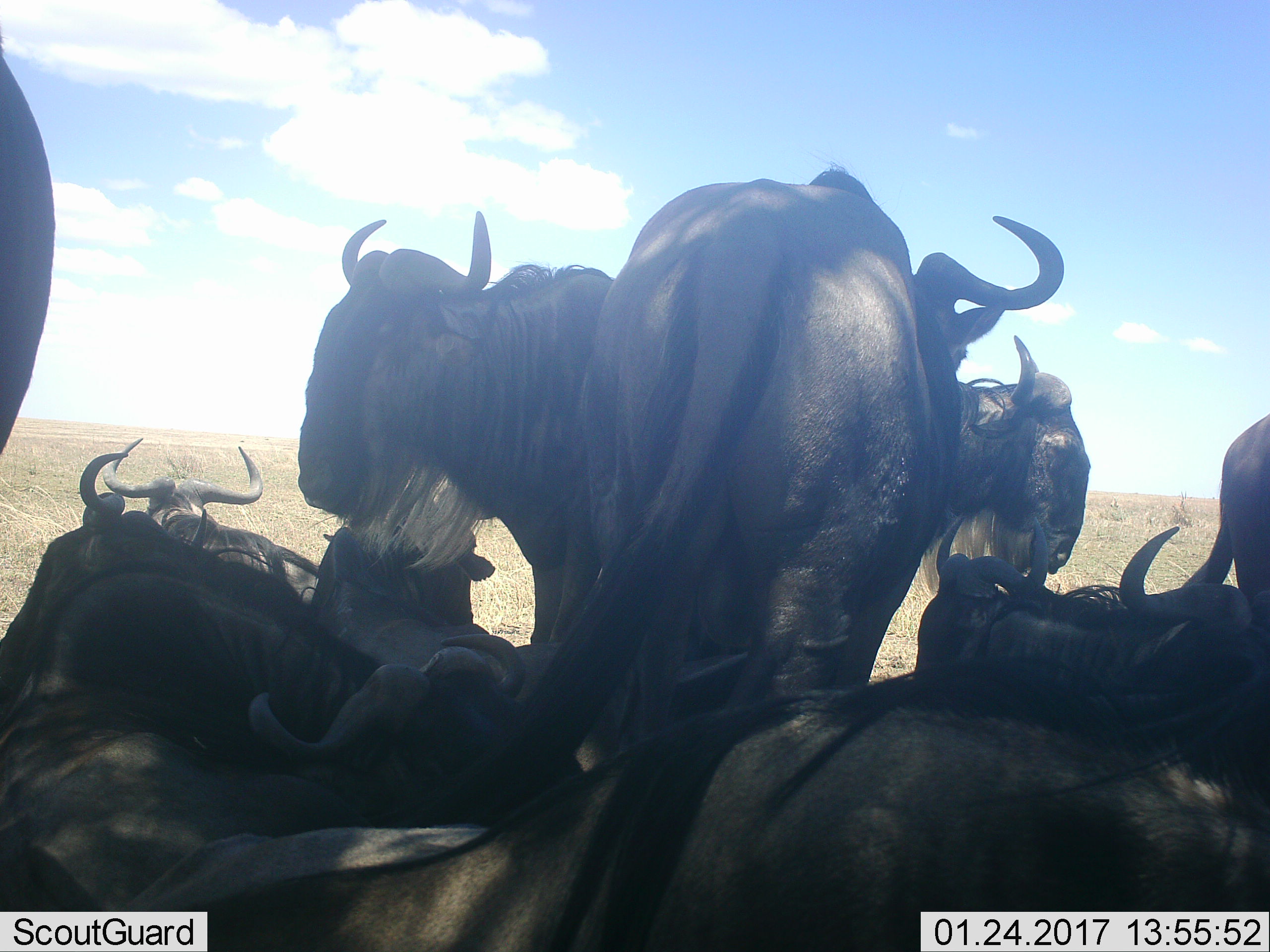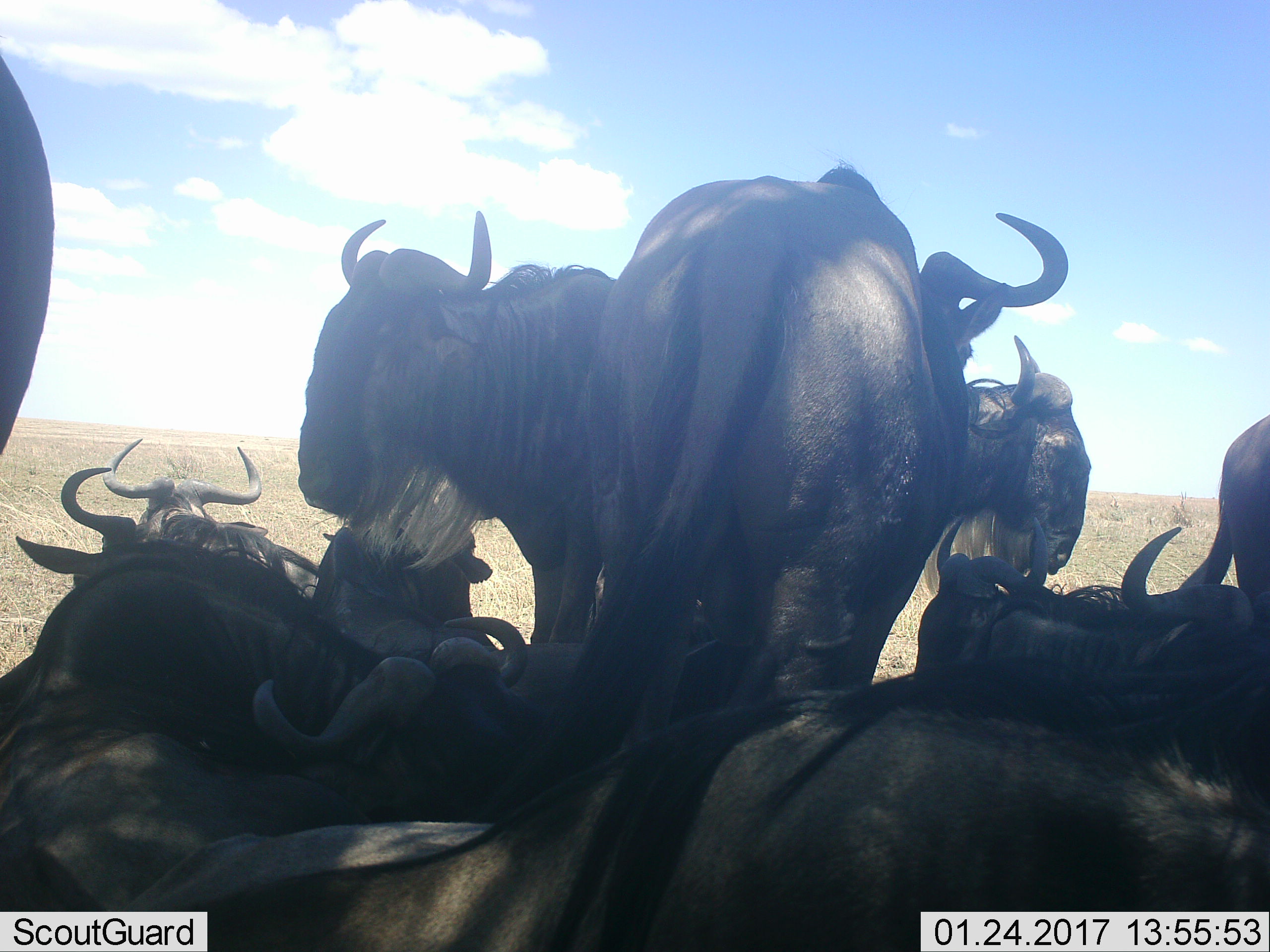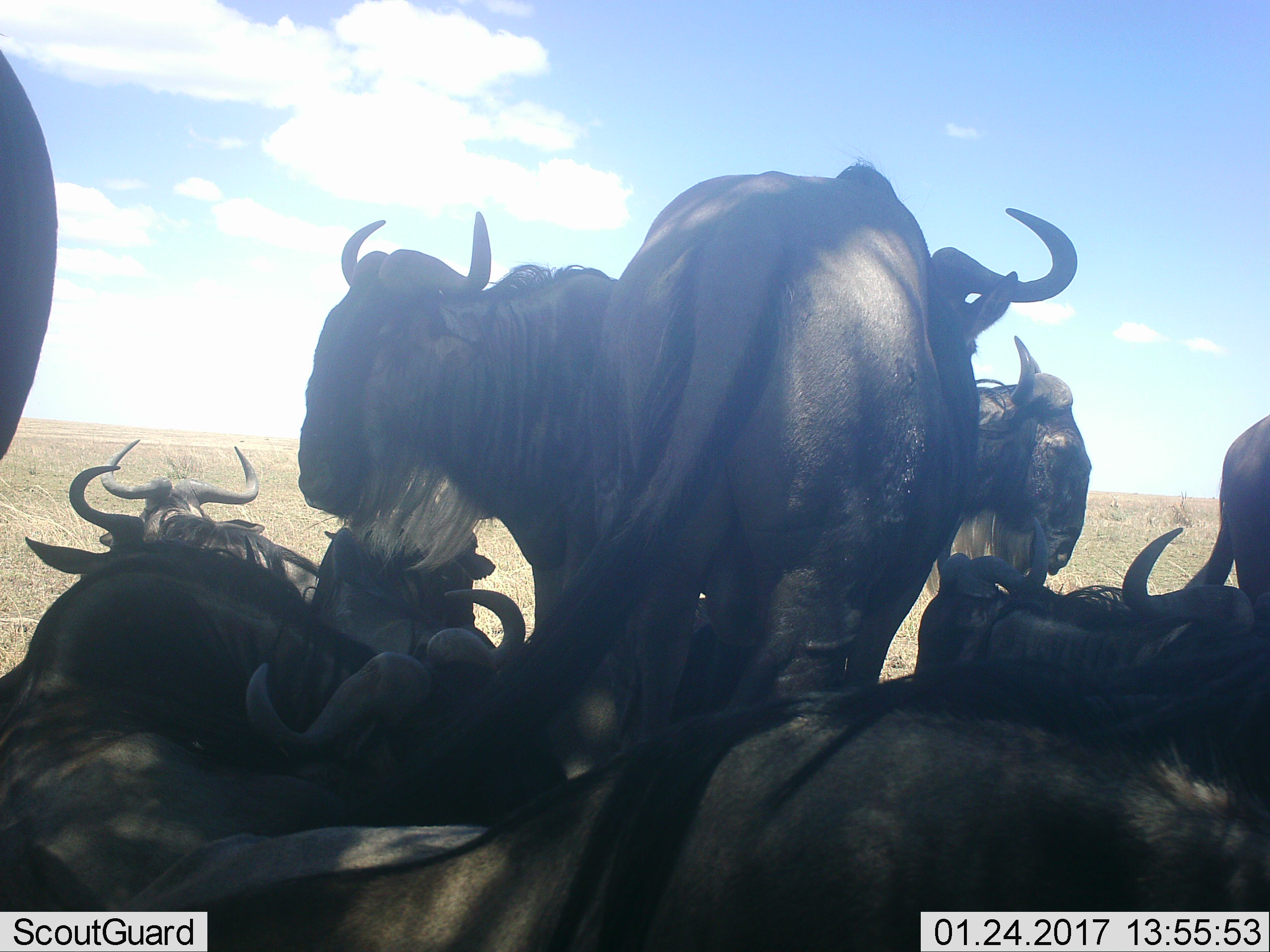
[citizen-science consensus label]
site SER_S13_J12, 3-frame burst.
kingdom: Animalia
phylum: Chordata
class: Mammalia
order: Artiodactyla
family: Bovidae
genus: Connochaetes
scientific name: Connochaetes taurinus taurinus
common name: blue wildebeest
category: wildebeestblue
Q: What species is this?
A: Wildebeestblue (blue wildebeest) (Connochaetes taurinus taurinus).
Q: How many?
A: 9.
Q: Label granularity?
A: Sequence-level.